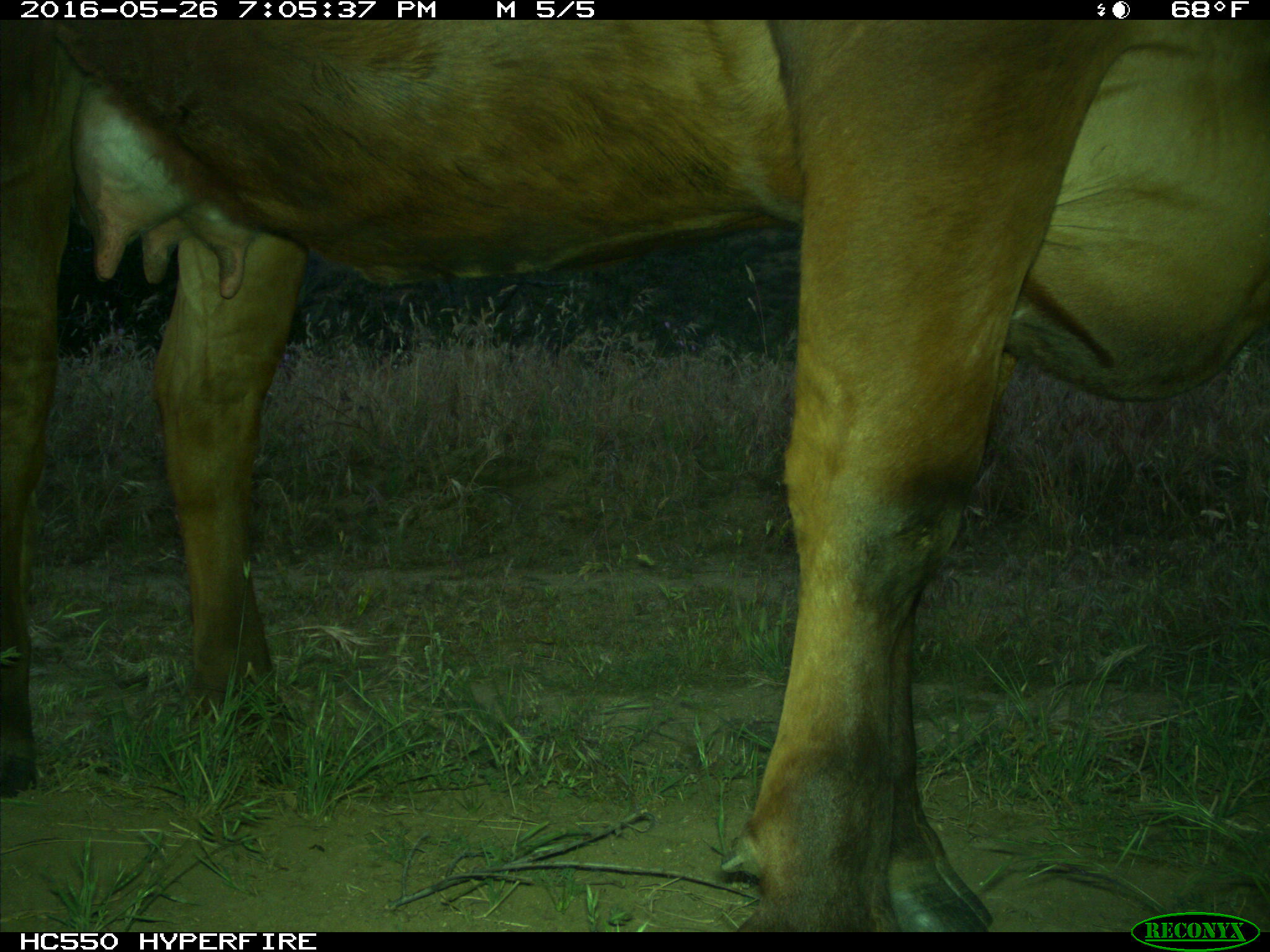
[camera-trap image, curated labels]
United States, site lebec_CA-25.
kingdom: Animalia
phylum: Chordata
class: Mammalia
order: Artiodactyla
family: Bovidae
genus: Bos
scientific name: Bos taurus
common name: domestic cow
Bos taurus (domestic cow).